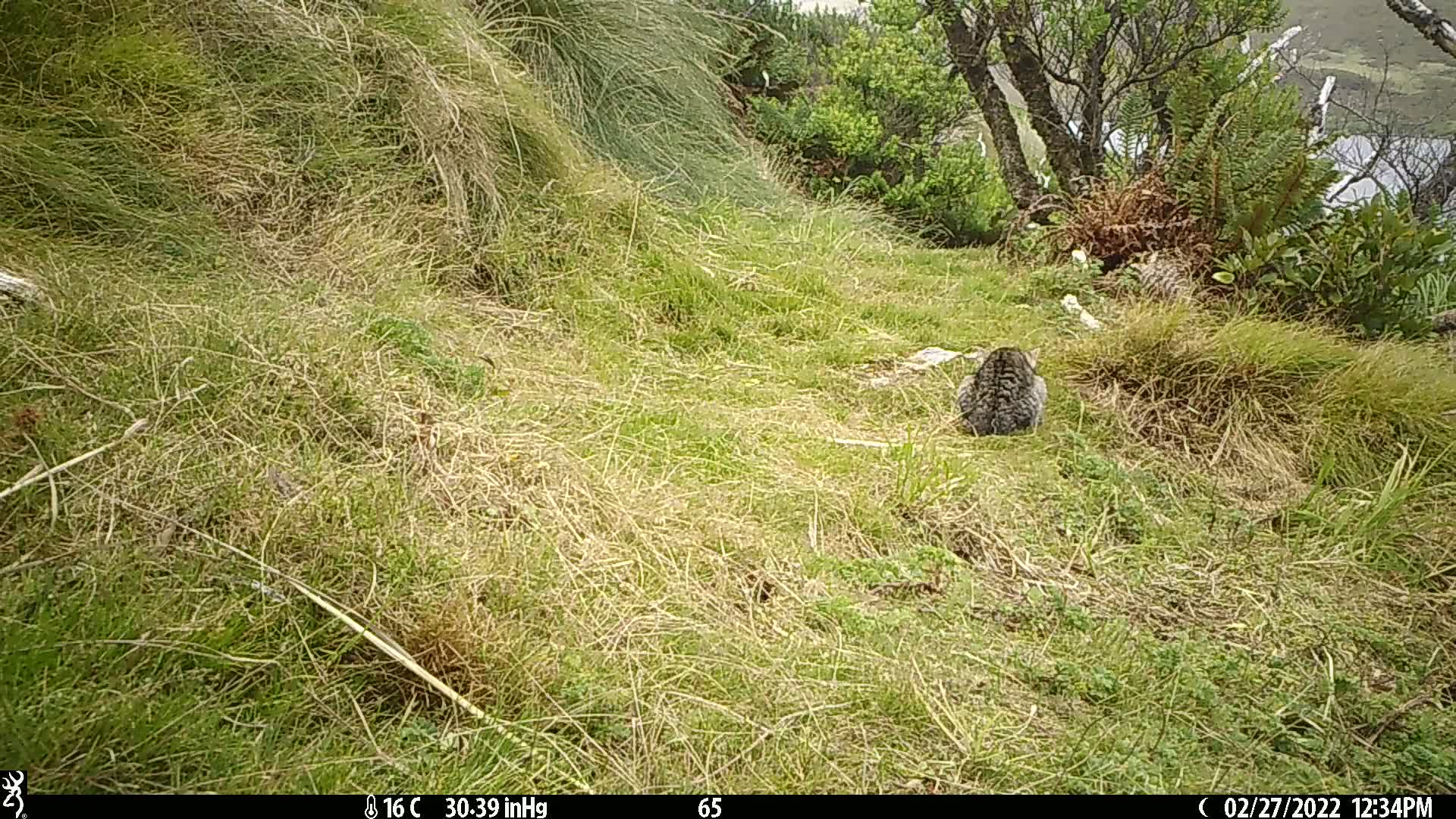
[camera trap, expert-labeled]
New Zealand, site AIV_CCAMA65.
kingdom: Animalia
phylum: Chordata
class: Mammalia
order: Carnivora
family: Felidae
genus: Felis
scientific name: Felis catus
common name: domestic cat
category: cat